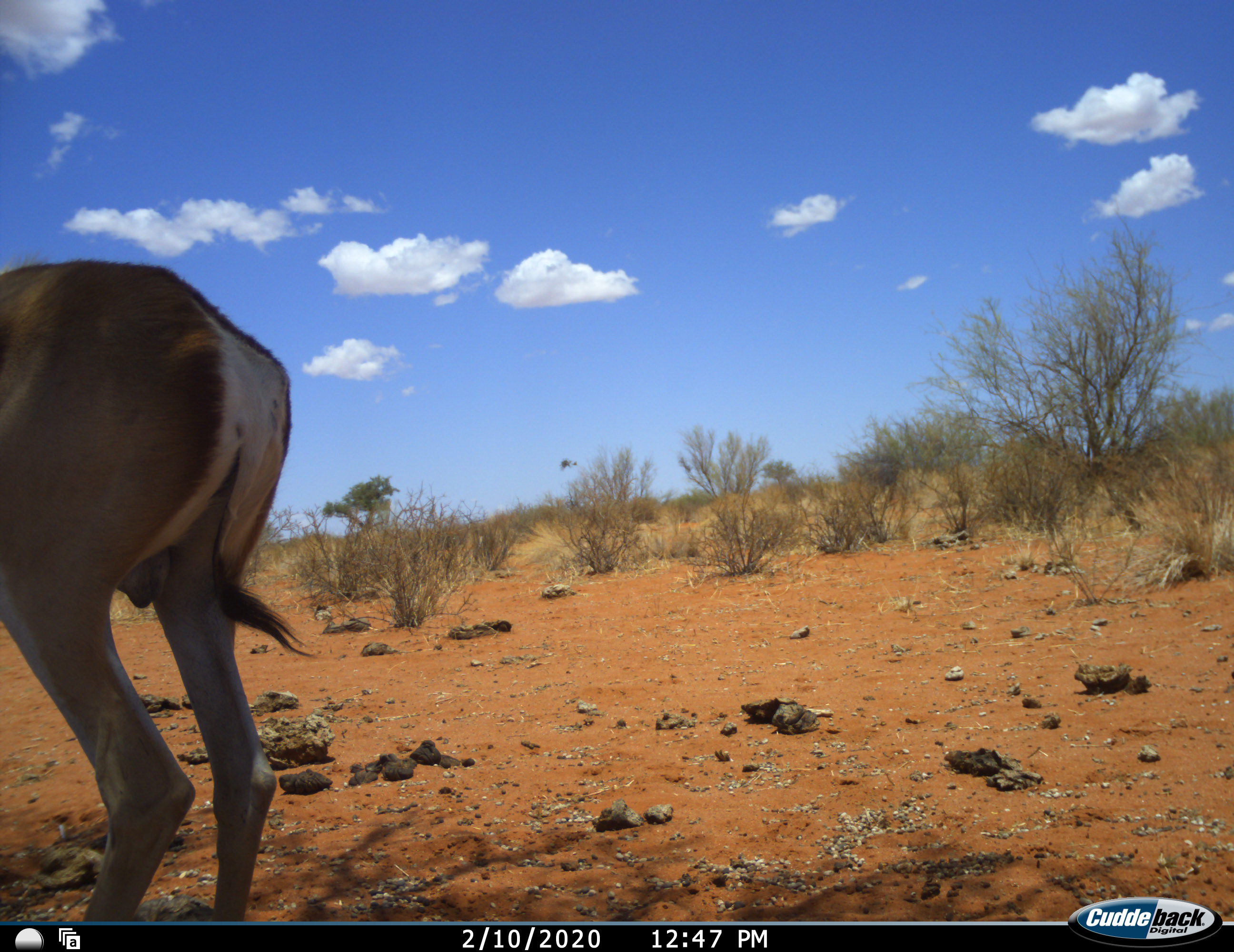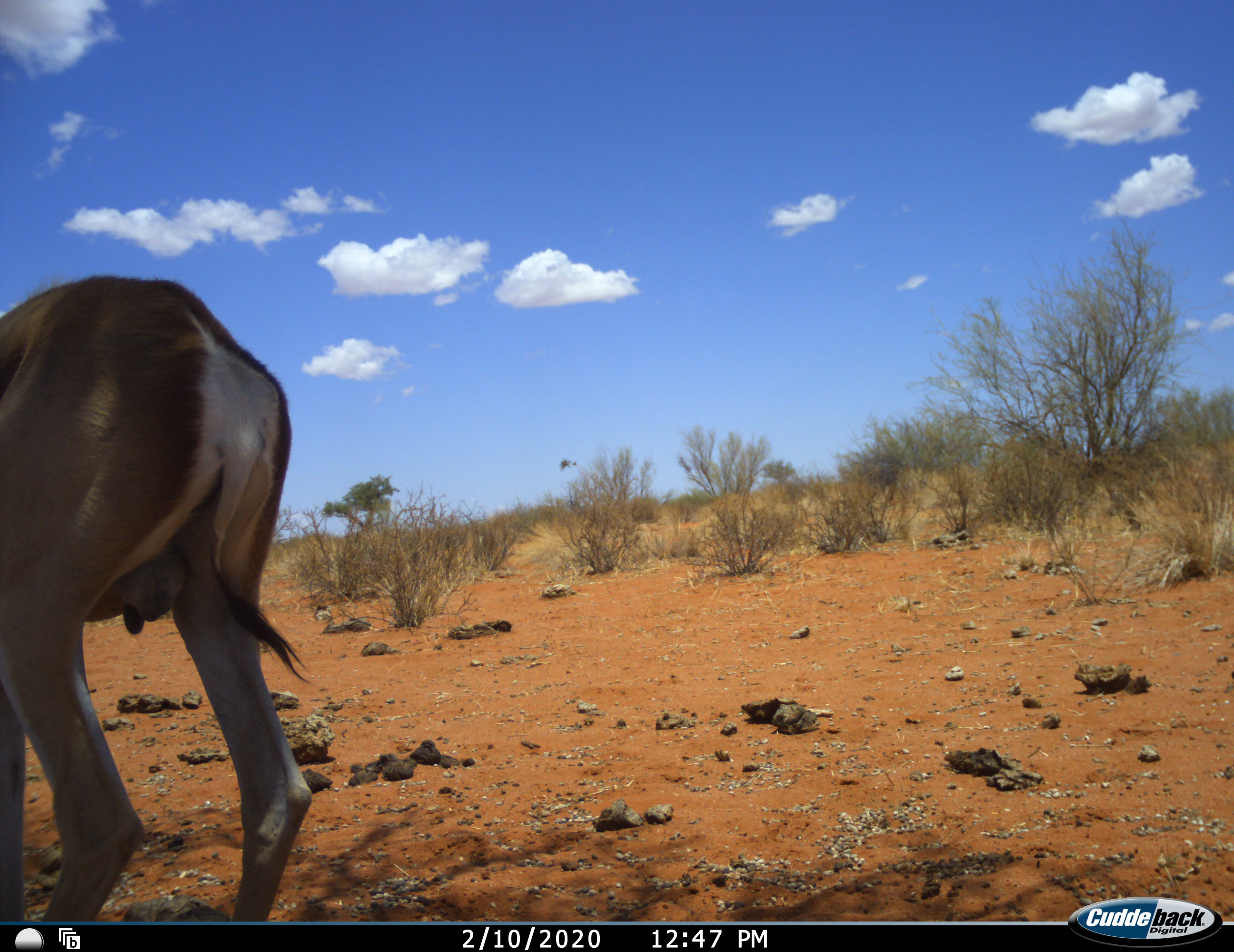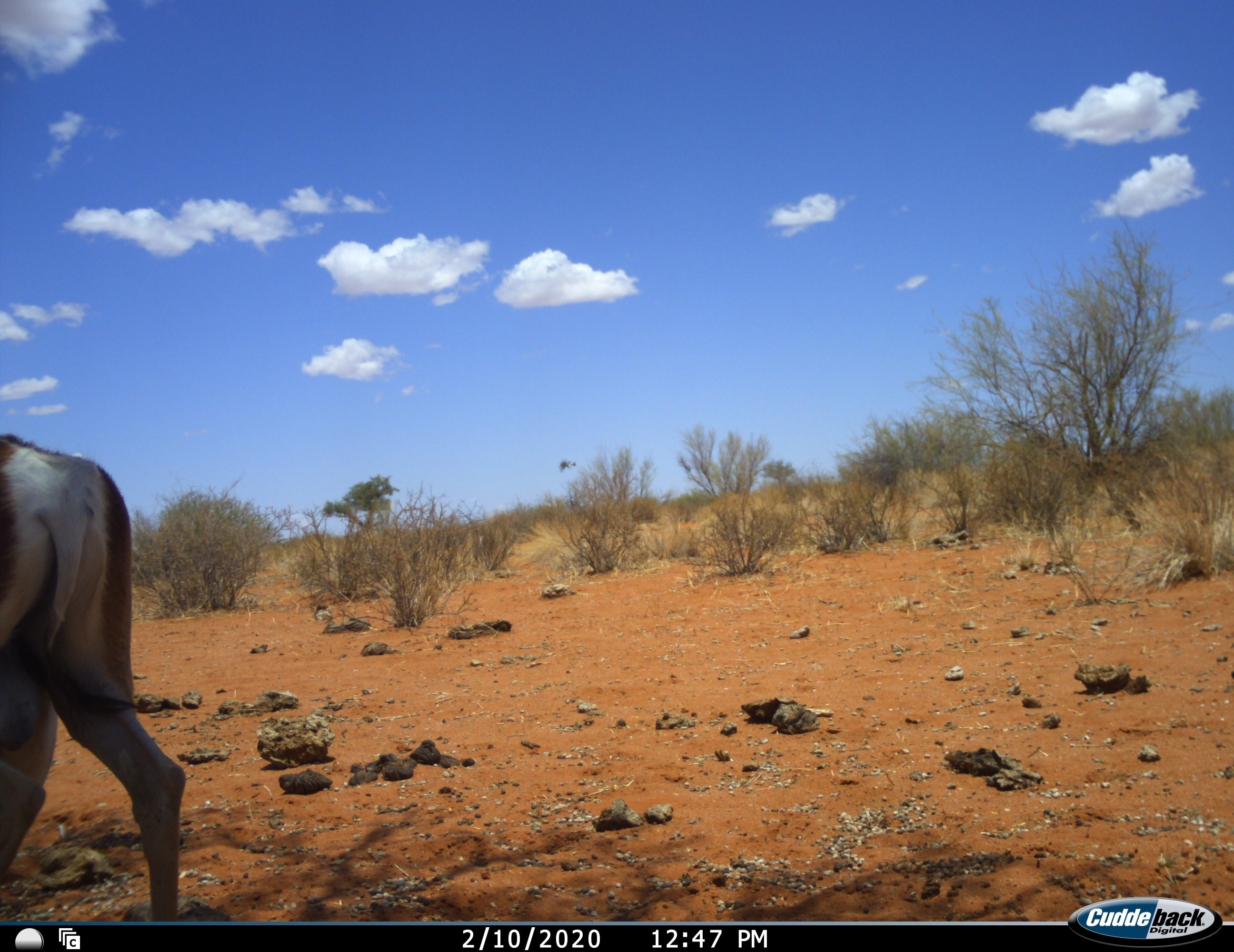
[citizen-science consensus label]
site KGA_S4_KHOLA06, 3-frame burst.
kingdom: Animalia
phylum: Chordata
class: Mammalia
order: Artiodactyla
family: Bovidae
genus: Antidorcas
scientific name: Antidorcas marsupialis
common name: springbok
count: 1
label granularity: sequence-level